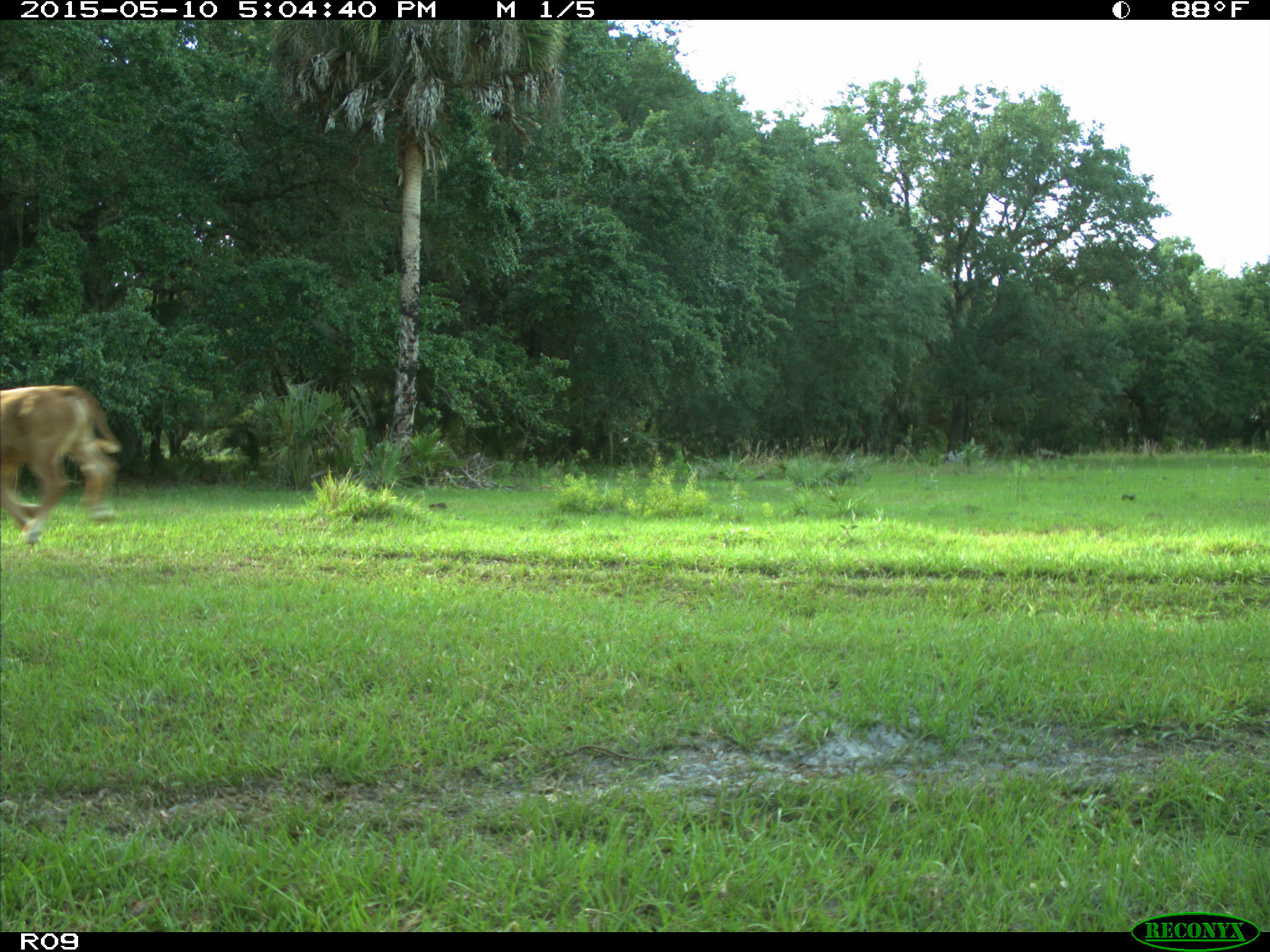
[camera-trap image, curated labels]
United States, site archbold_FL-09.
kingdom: Animalia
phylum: Chordata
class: Mammalia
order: Artiodactyla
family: Bovidae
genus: Bos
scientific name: Bos taurus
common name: domestic cow